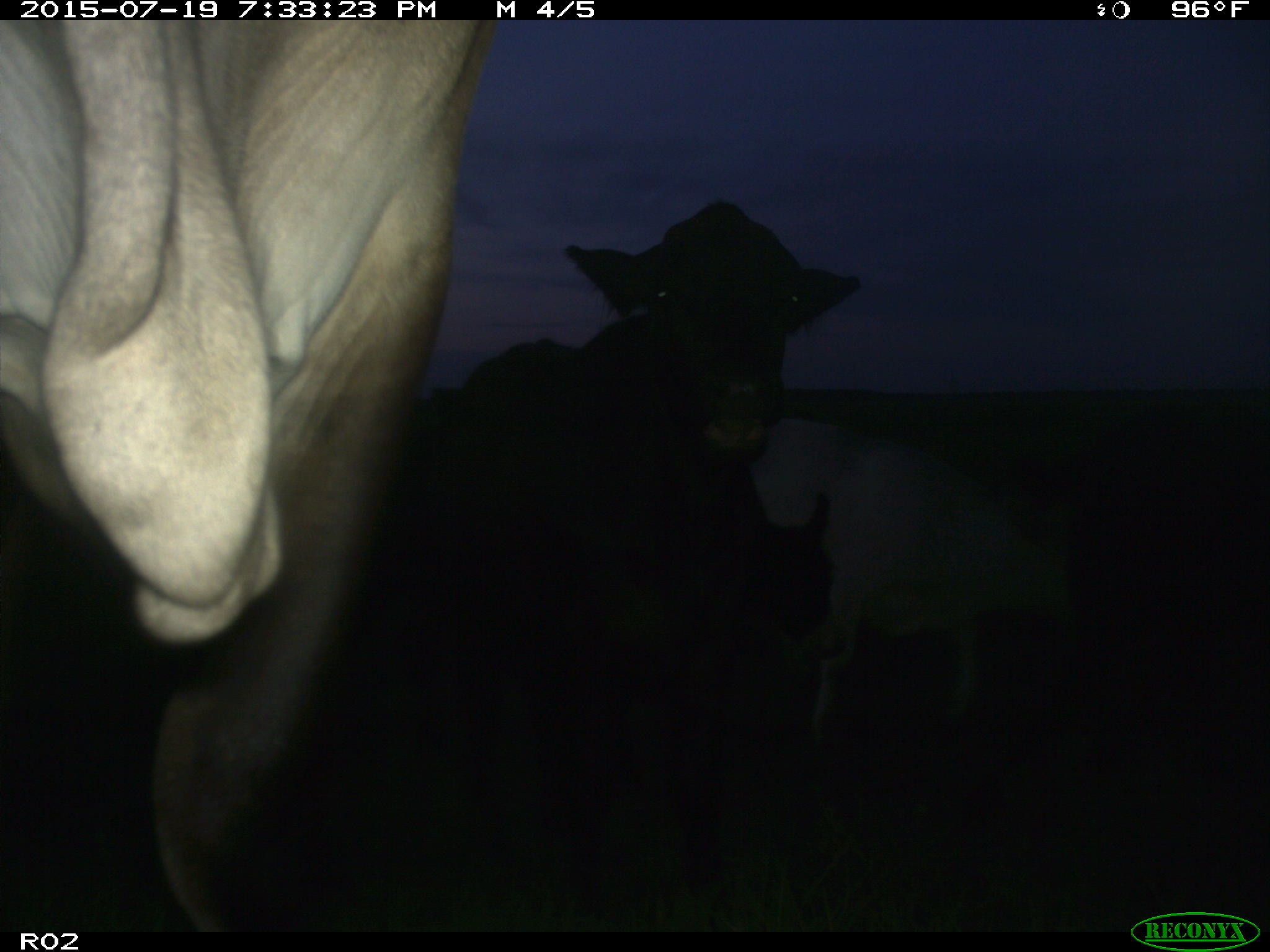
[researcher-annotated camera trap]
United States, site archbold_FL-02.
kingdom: Animalia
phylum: Chordata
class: Mammalia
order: Artiodactyla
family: Bovidae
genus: Bos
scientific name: Bos taurus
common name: domestic cow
Bos taurus (domestic cow).